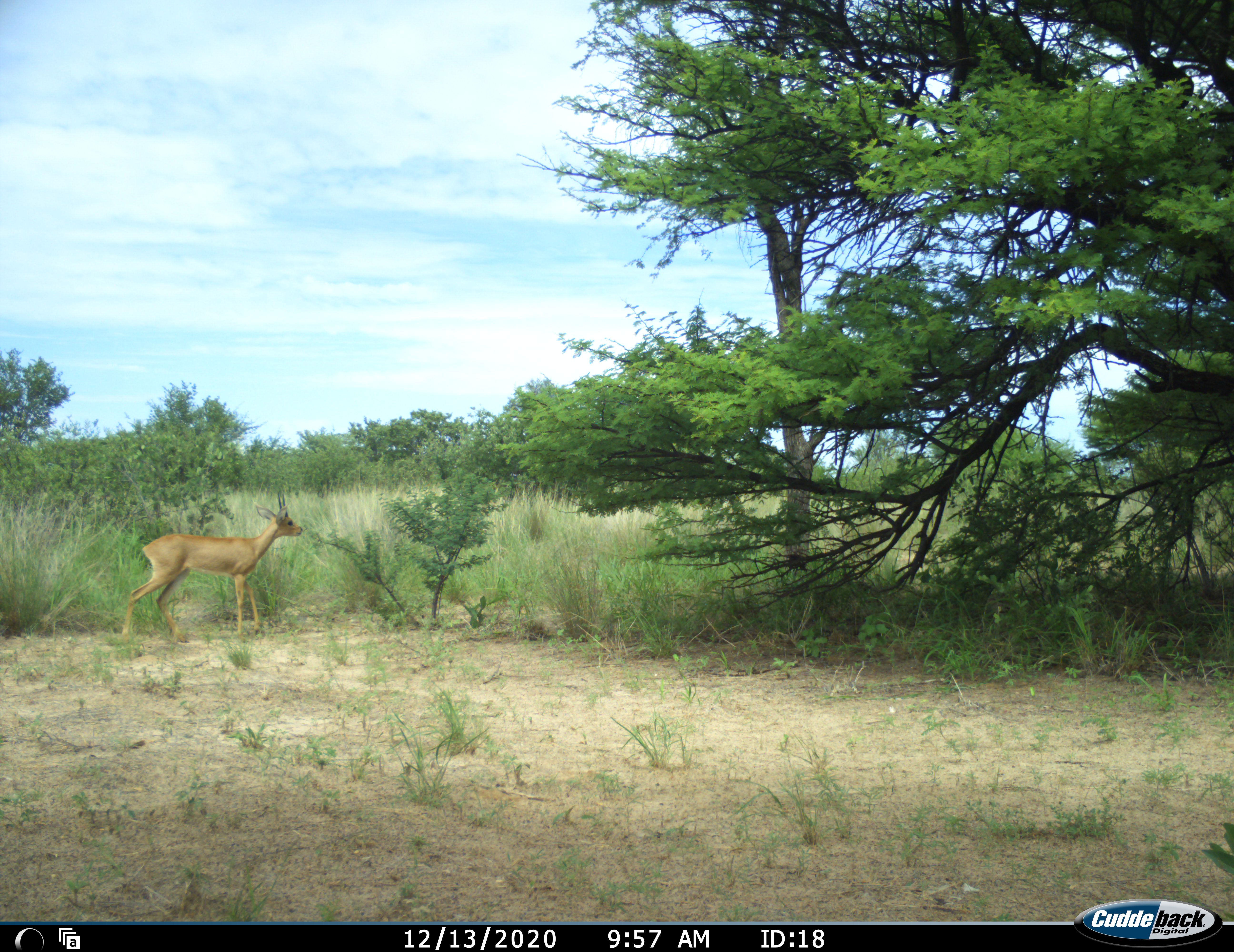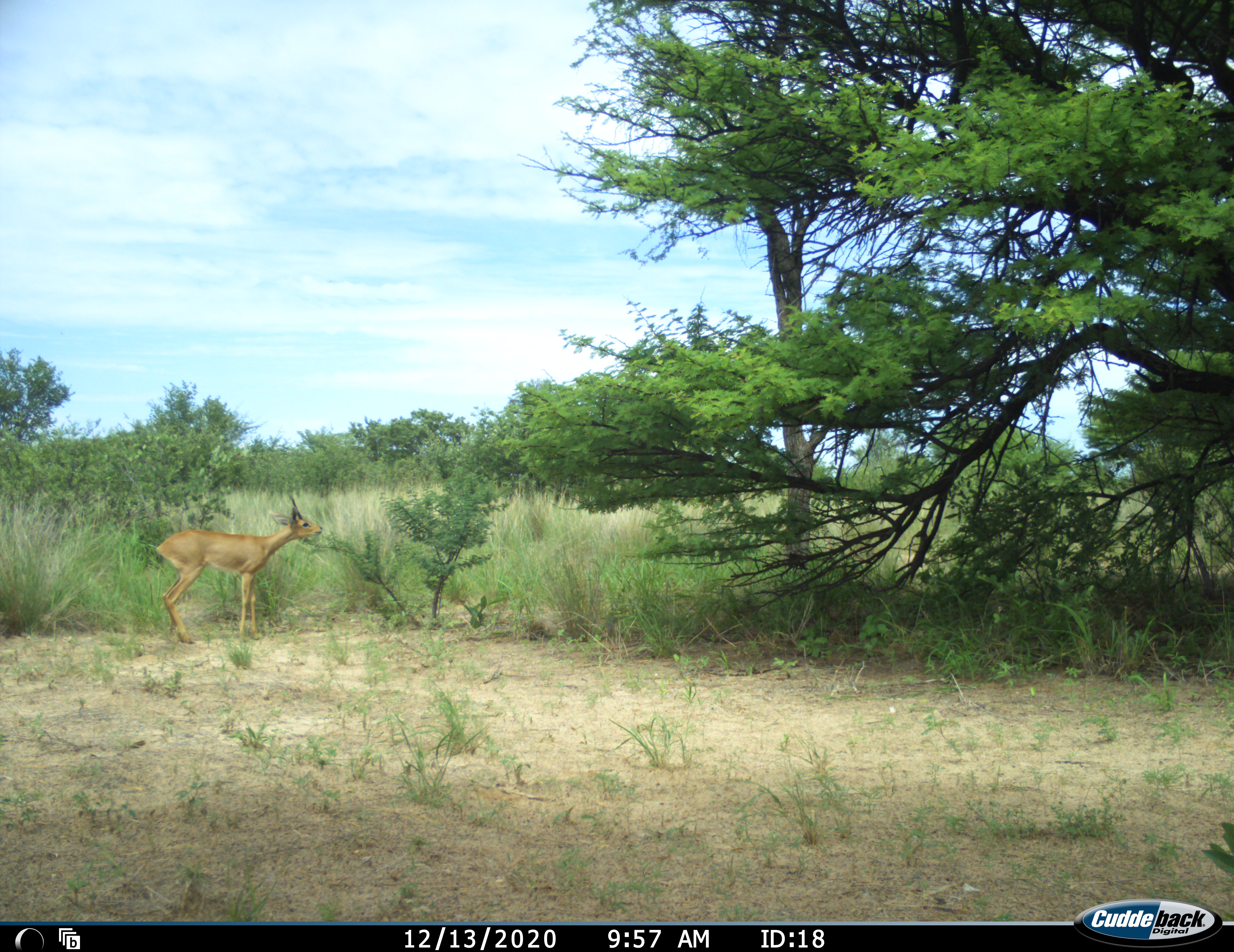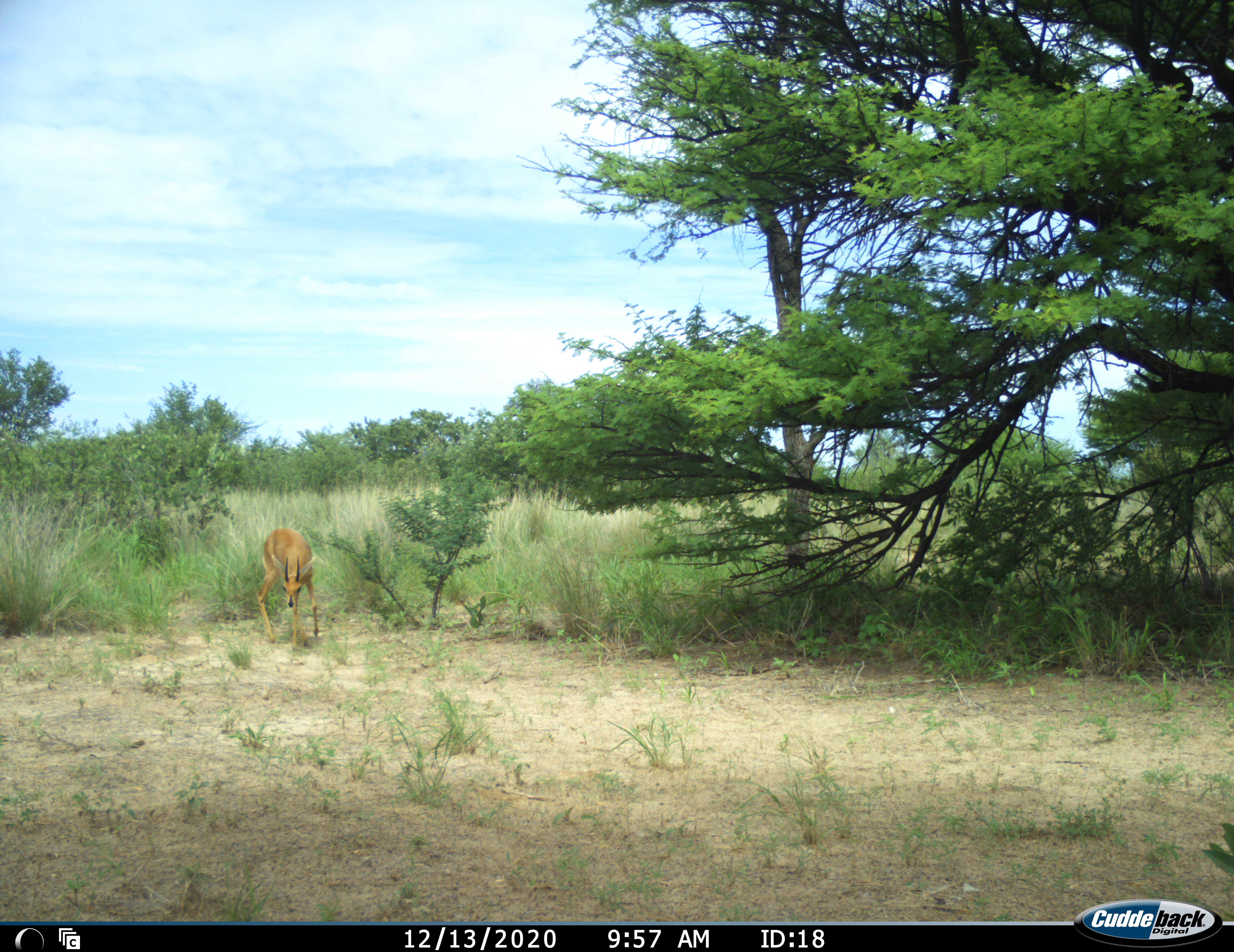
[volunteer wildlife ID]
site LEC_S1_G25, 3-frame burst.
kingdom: Animalia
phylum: Chordata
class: Mammalia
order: Artiodactyla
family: Bovidae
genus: Raphicerus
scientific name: Raphicerus campestris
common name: steenbok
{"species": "steenbok (Raphicerus campestris)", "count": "1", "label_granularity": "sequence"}